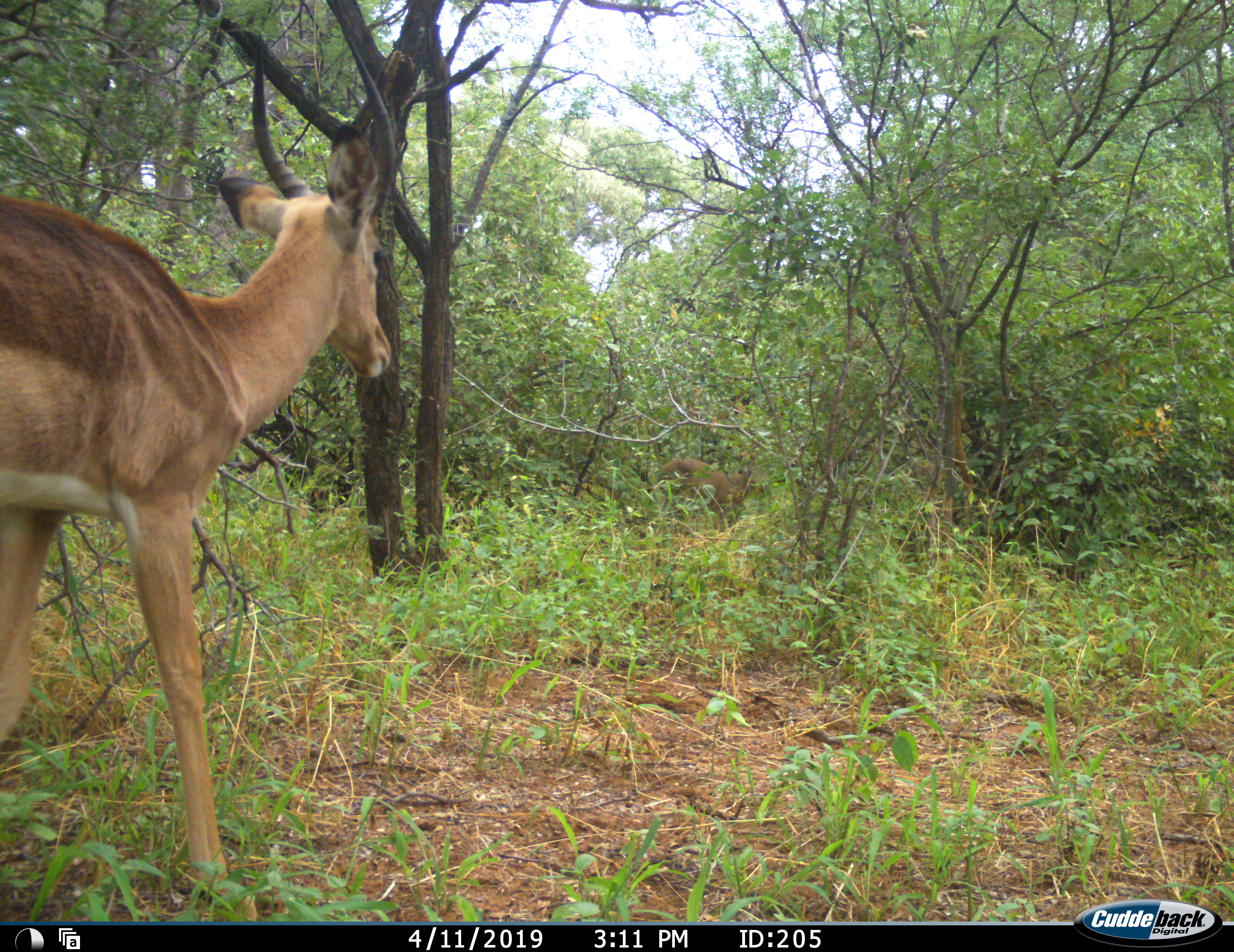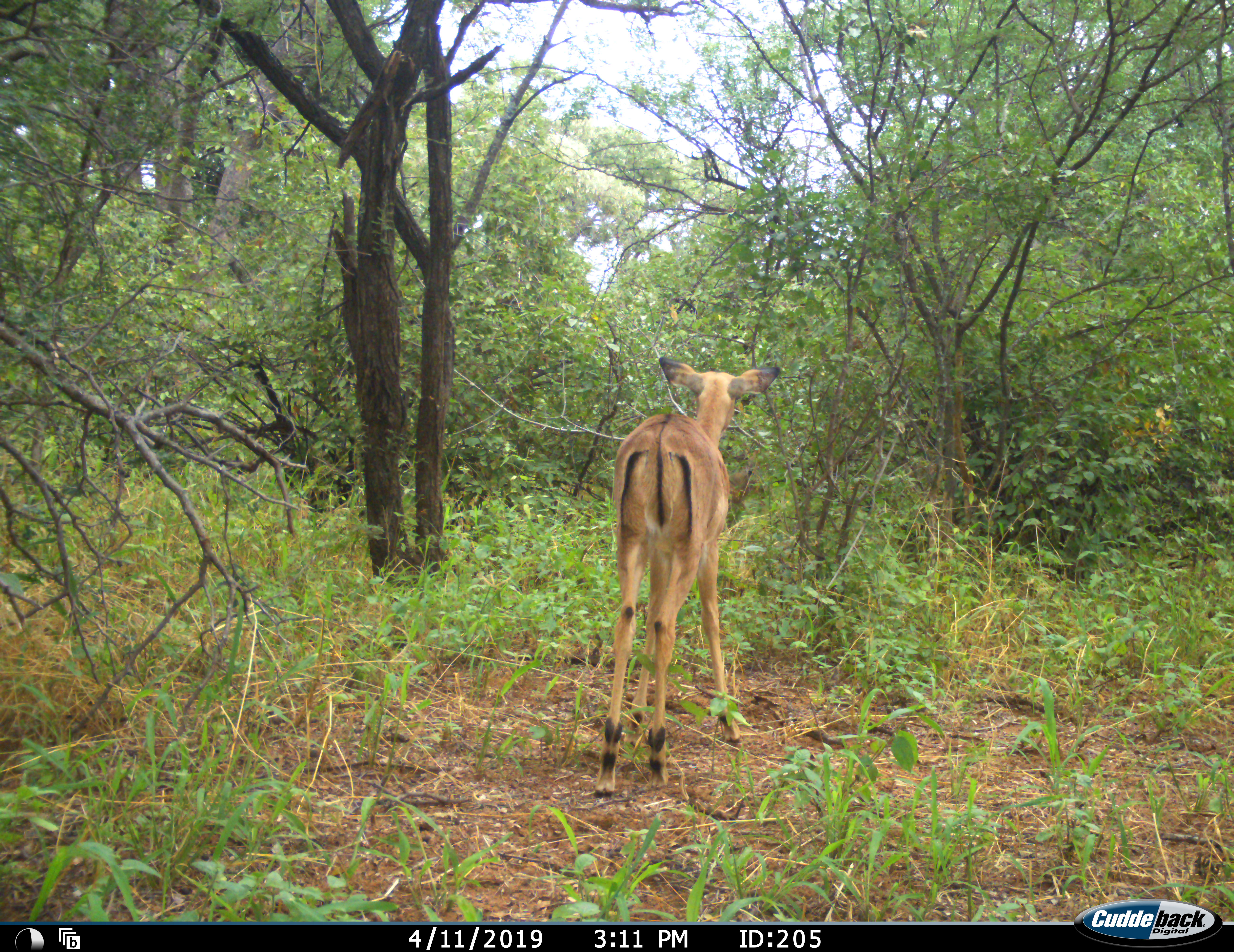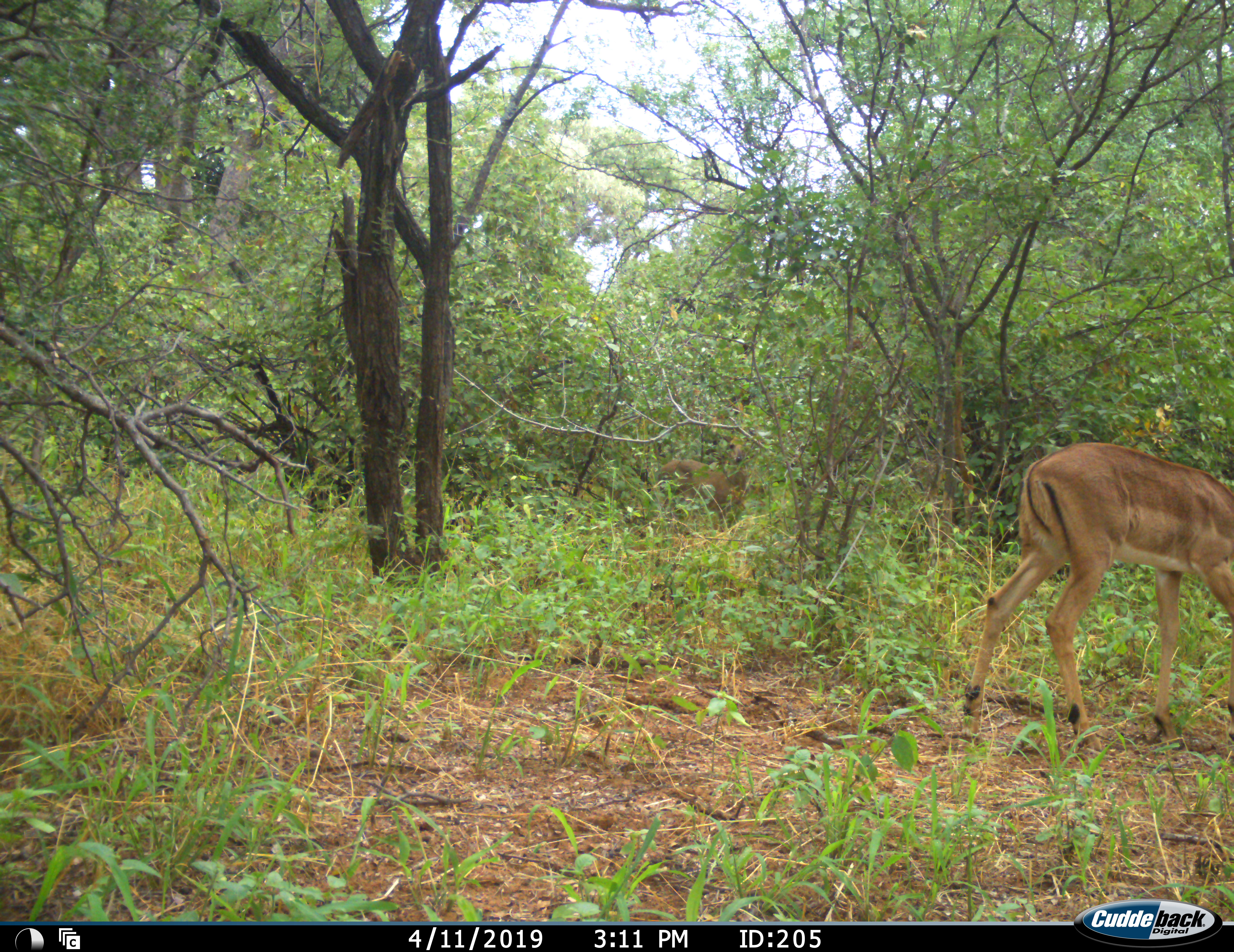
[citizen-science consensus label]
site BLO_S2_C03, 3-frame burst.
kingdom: Animalia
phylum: Chordata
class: Mammalia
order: Artiodactyla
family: Bovidae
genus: Aepyceros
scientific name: Aepyceros melampus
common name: impala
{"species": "impala (Aepyceros melampus)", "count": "2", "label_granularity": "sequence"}